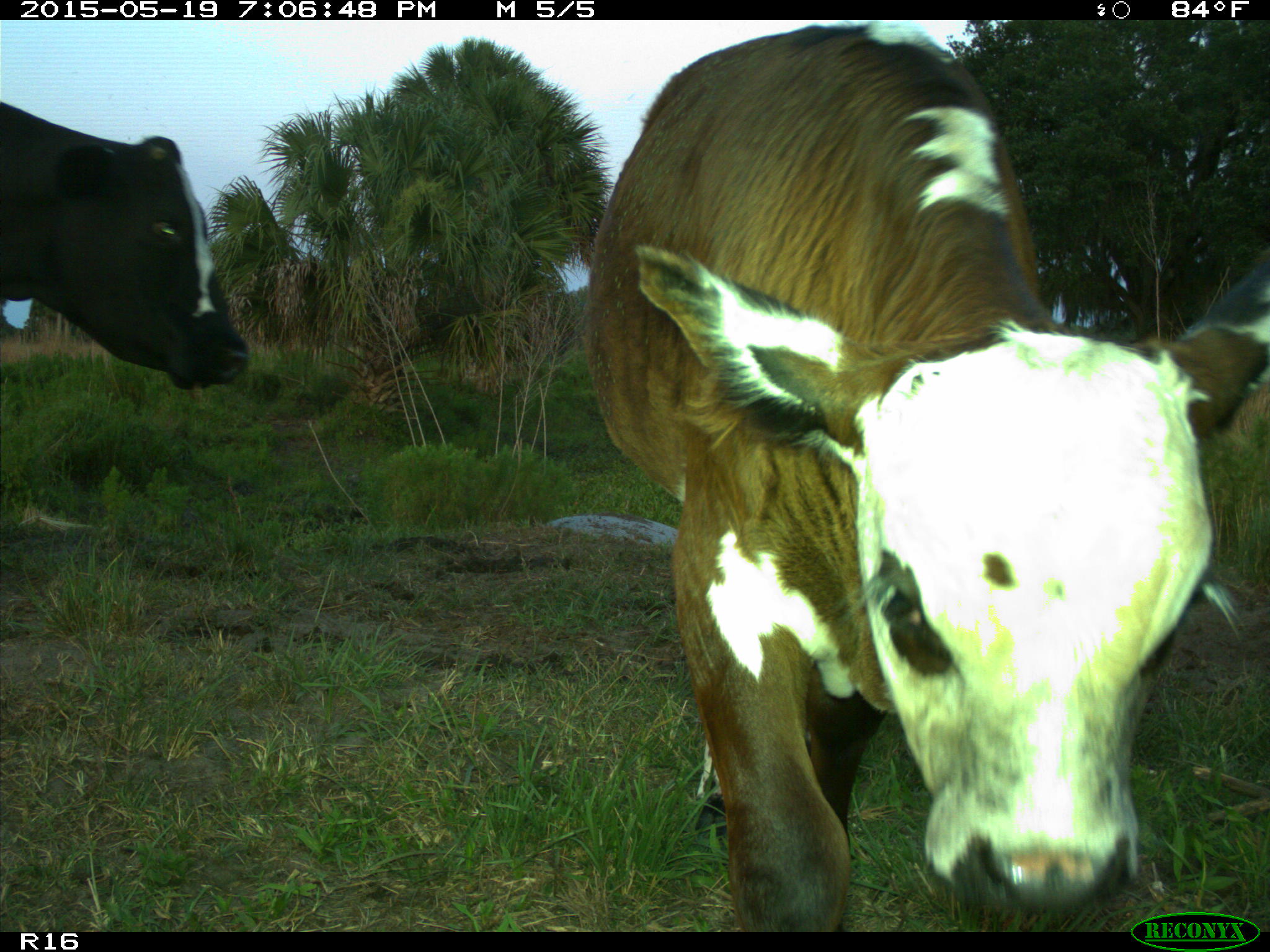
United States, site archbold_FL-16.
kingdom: Animalia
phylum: Chordata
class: Mammalia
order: Artiodactyla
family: Bovidae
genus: Bos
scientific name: Bos taurus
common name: domestic cow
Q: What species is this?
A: Bos taurus (domestic cow).